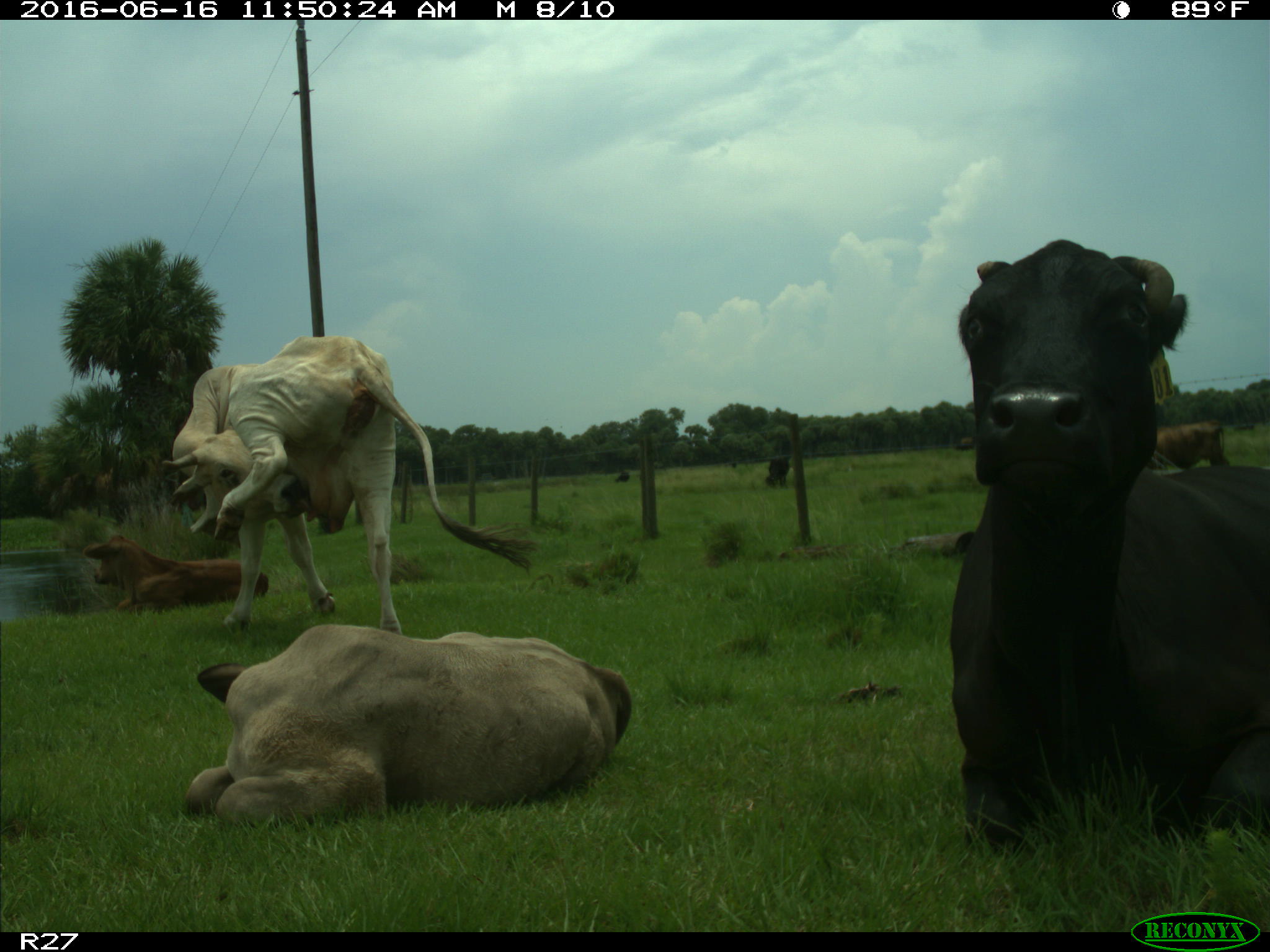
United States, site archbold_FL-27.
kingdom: Animalia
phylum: Chordata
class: Mammalia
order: Artiodactyla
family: Bovidae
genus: Bos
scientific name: Bos taurus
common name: domestic cow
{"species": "Bos taurus (domestic cow)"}